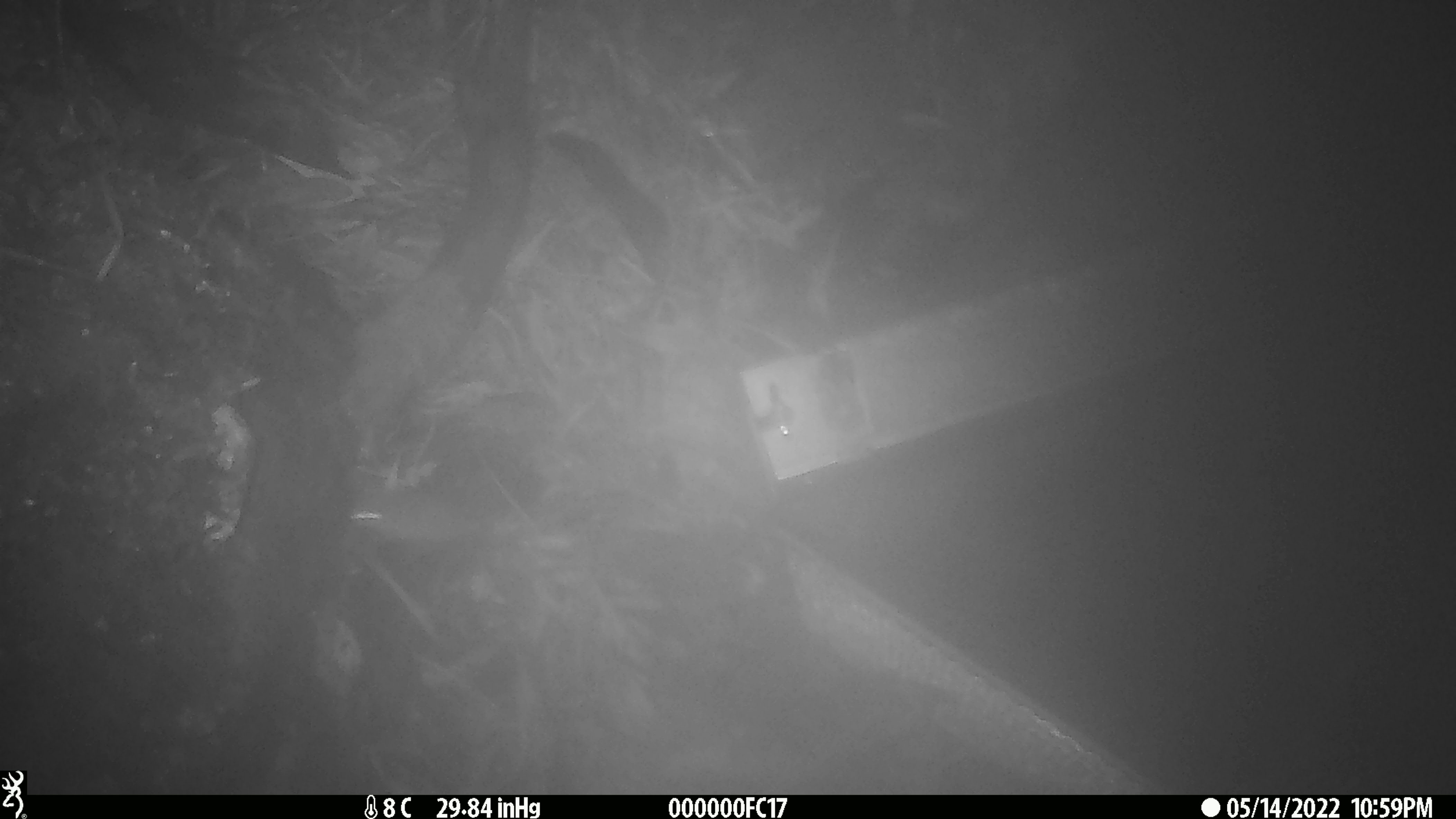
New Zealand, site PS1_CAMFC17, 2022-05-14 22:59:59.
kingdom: Animalia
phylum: Chordata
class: Mammalia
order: Rodentia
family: Muridae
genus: Mus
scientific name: Mus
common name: mouse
Mouse (Mus).